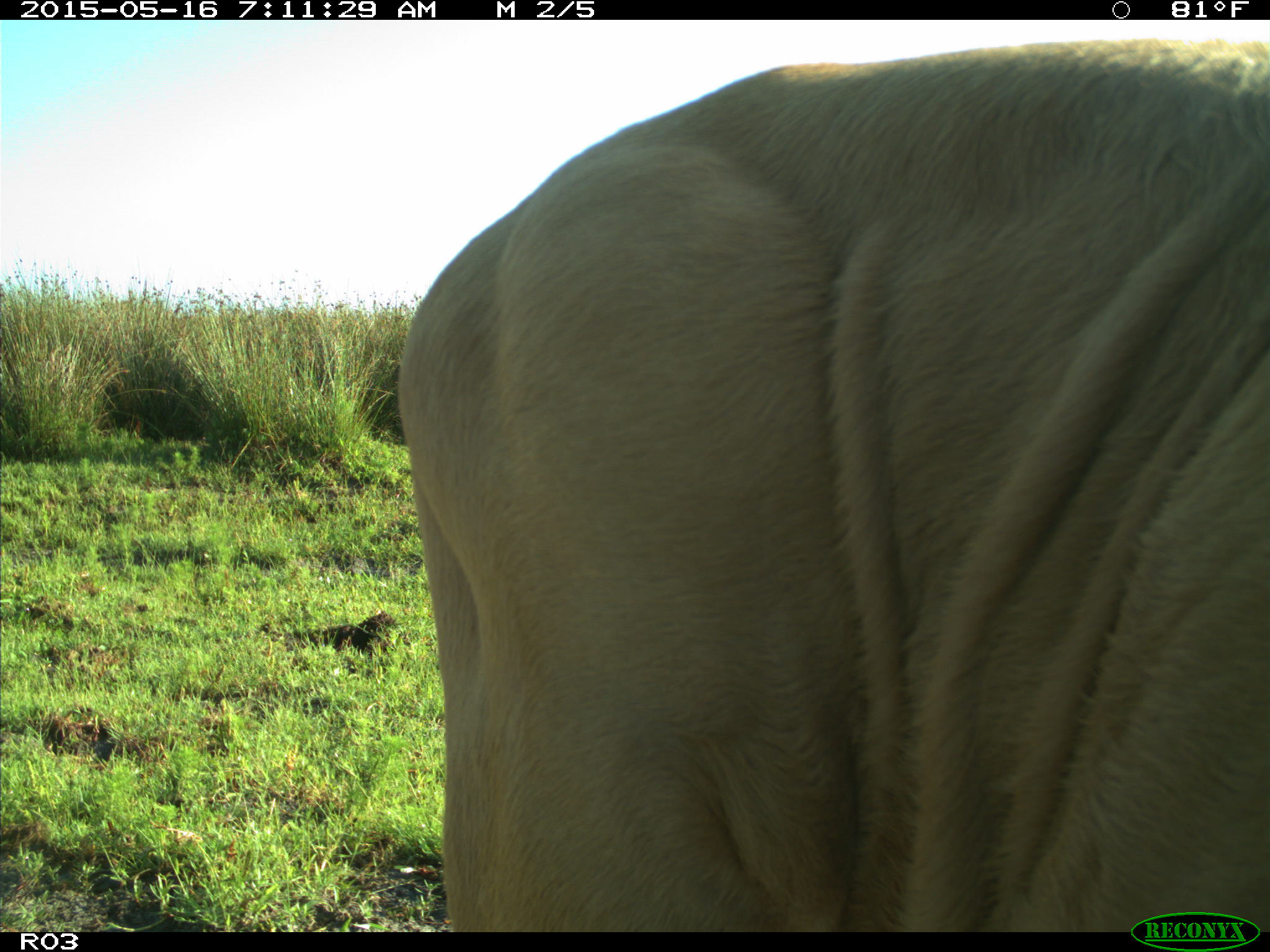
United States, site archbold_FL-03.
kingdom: Animalia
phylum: Chordata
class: Mammalia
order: Artiodactyla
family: Bovidae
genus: Bos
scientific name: Bos taurus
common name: domestic cow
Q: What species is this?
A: Bos taurus (domestic cow).